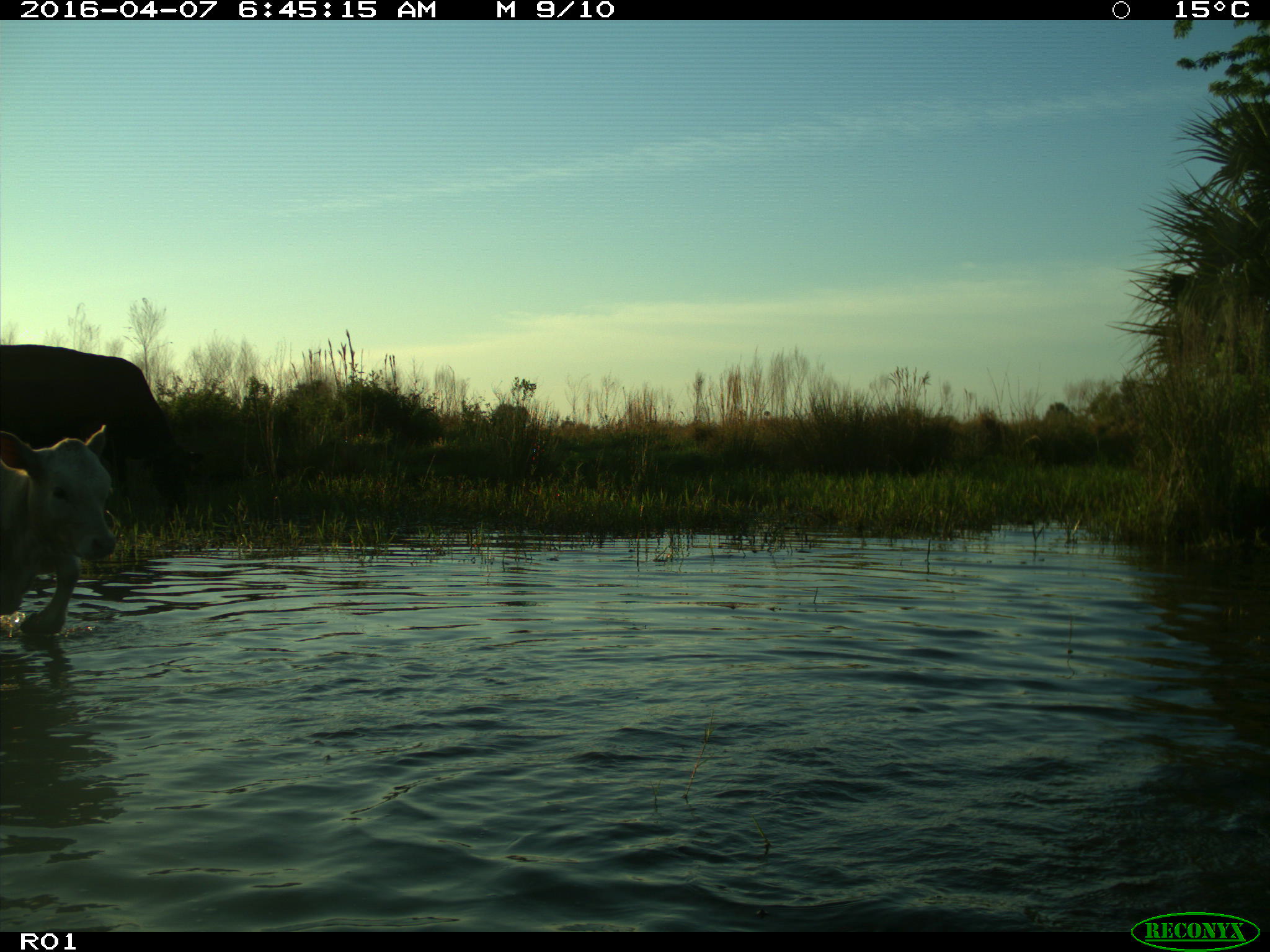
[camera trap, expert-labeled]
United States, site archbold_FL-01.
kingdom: Animalia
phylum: Chordata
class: Mammalia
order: Artiodactyla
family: Bovidae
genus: Bos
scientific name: Bos taurus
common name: domestic cow